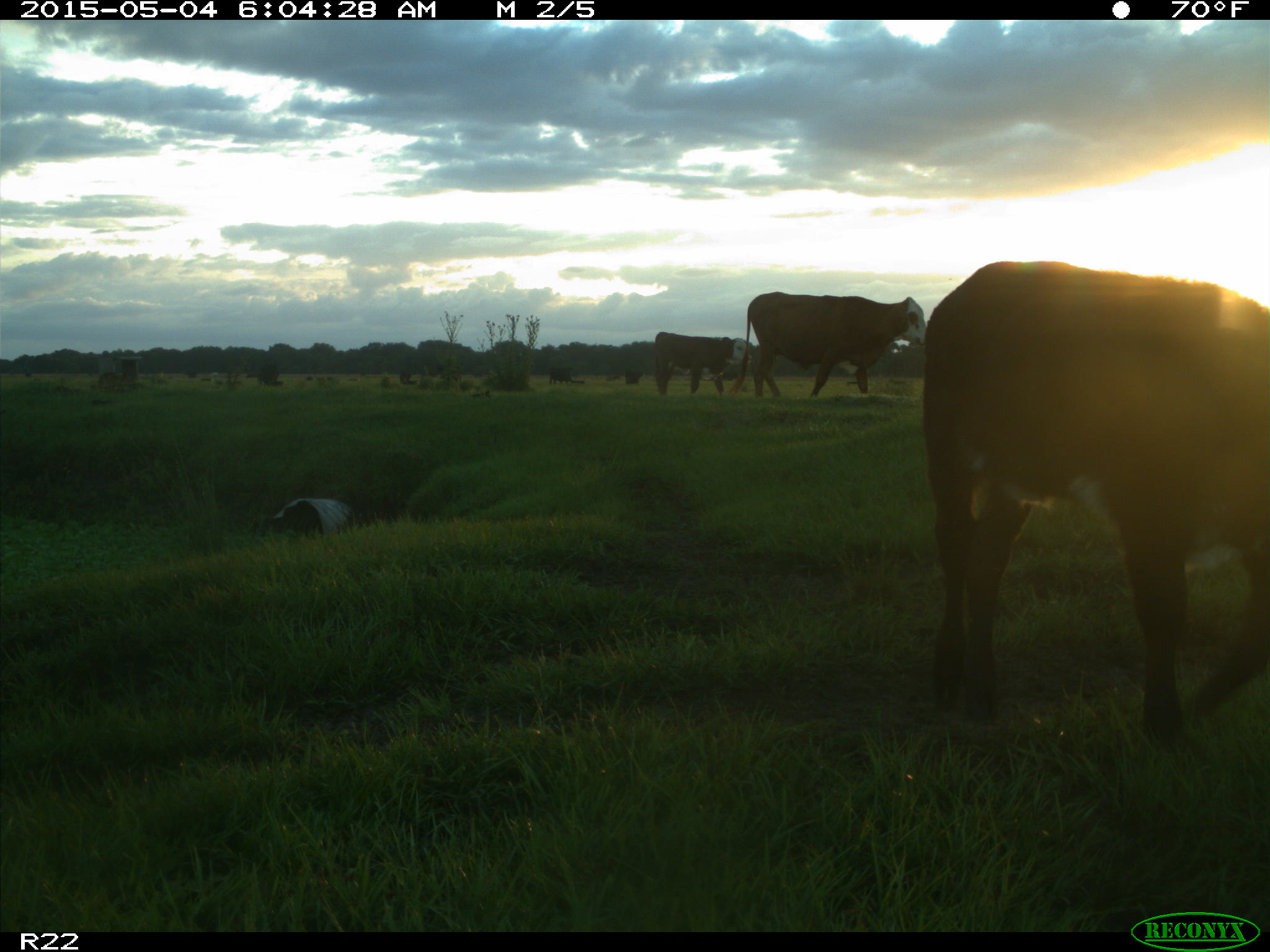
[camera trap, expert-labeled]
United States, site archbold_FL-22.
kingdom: Animalia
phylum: Chordata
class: Mammalia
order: Artiodactyla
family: Bovidae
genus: Bos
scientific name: Bos taurus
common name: domestic cow